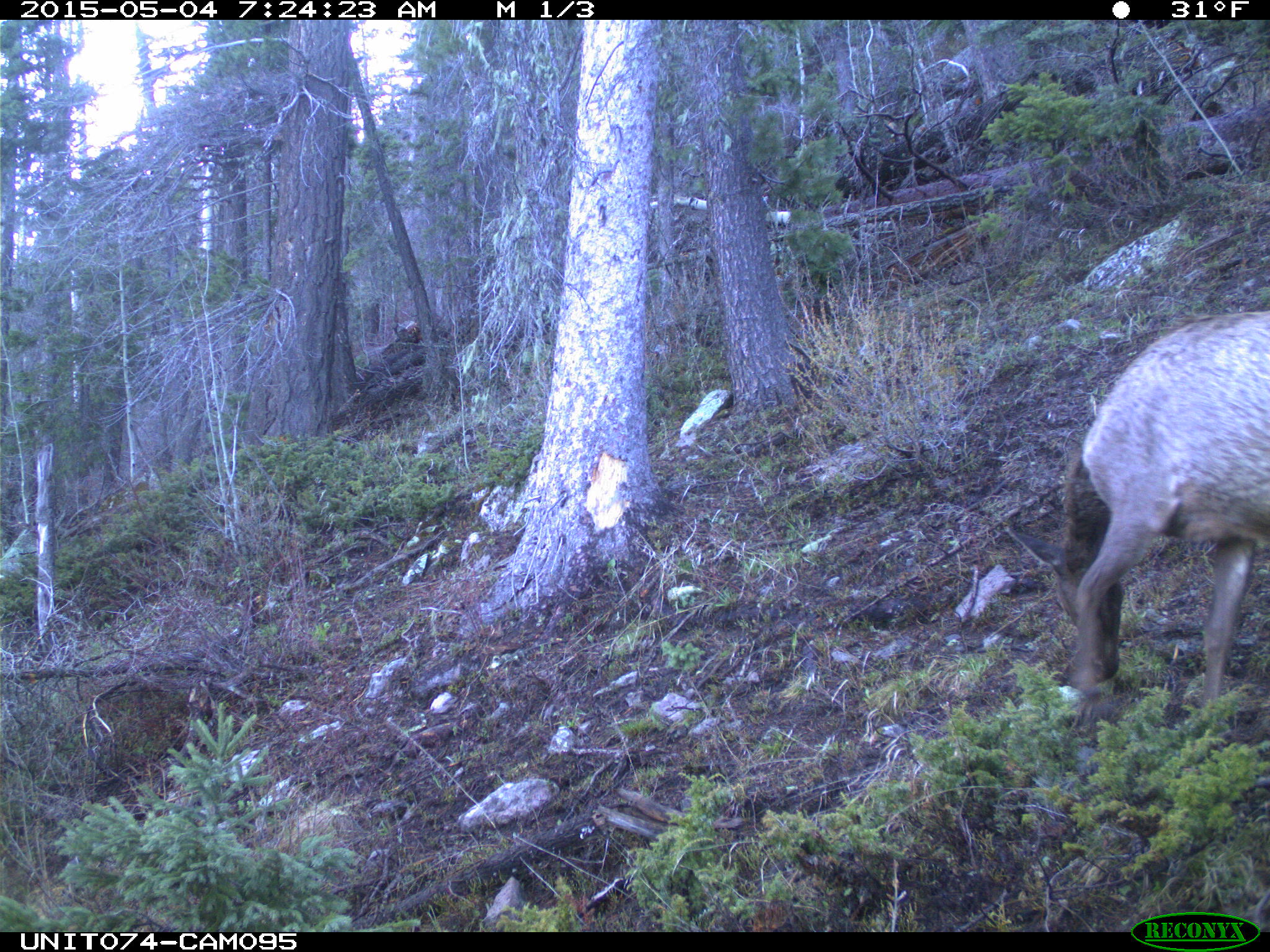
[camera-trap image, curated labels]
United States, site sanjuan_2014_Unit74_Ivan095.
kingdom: Animalia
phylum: Chordata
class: Mammalia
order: Artiodactyla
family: Cervidae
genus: Cervus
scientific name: Cervus elaphus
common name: red deer